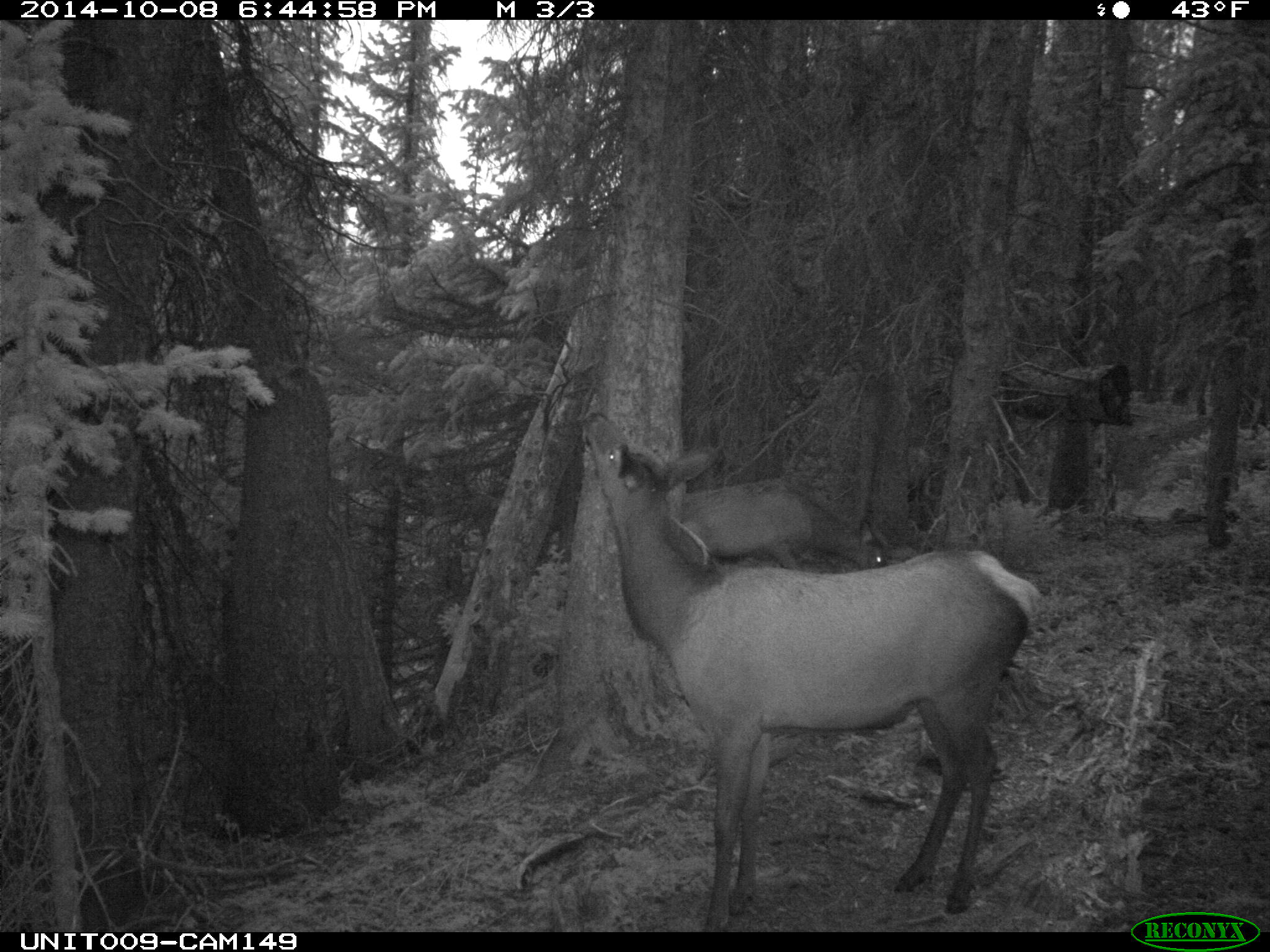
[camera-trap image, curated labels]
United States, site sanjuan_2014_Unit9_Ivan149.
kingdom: Animalia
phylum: Chordata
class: Mammalia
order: Artiodactyla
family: Cervidae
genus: Cervus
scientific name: Cervus elaphus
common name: red deer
Cervus elaphus (red deer).